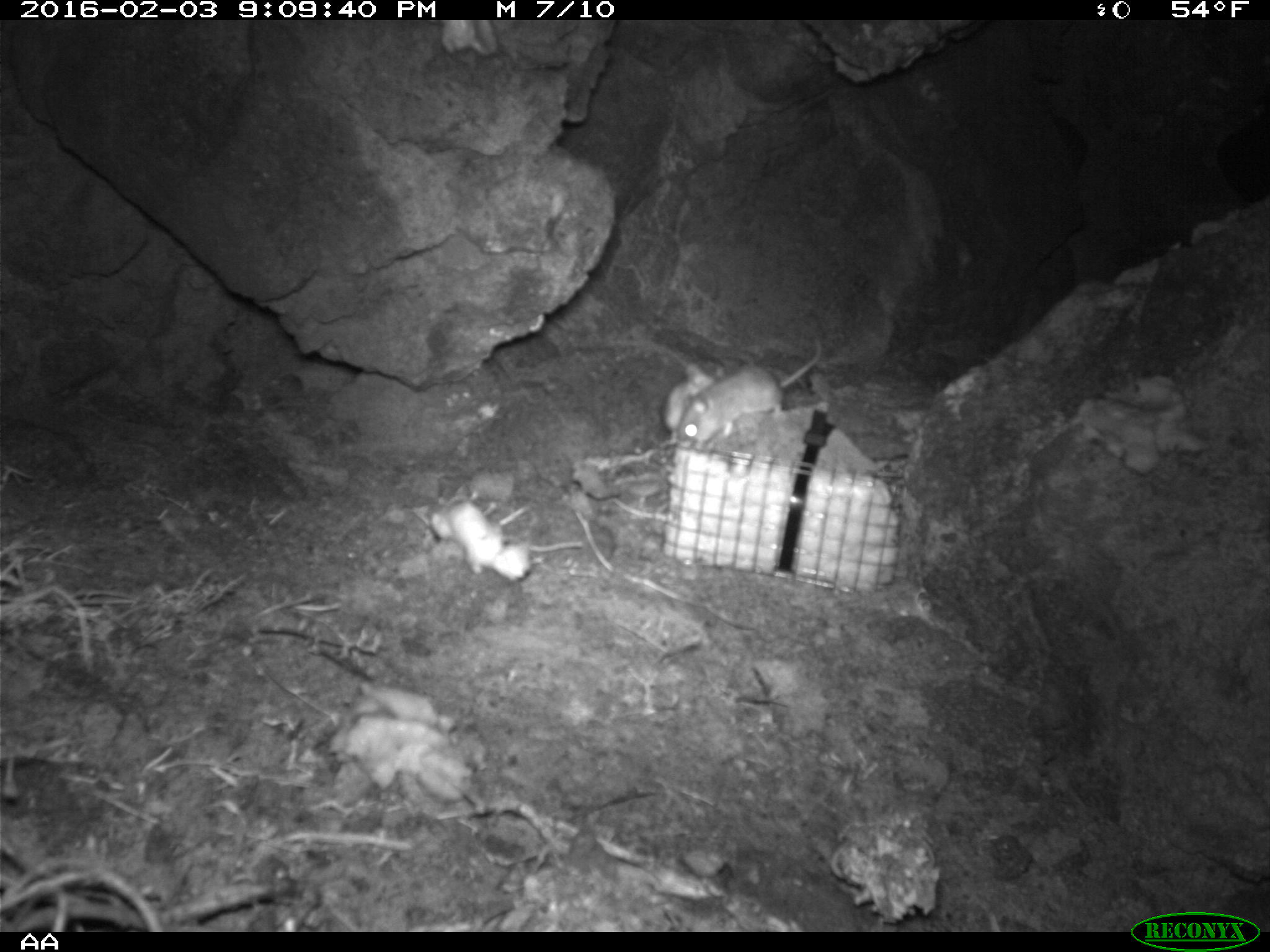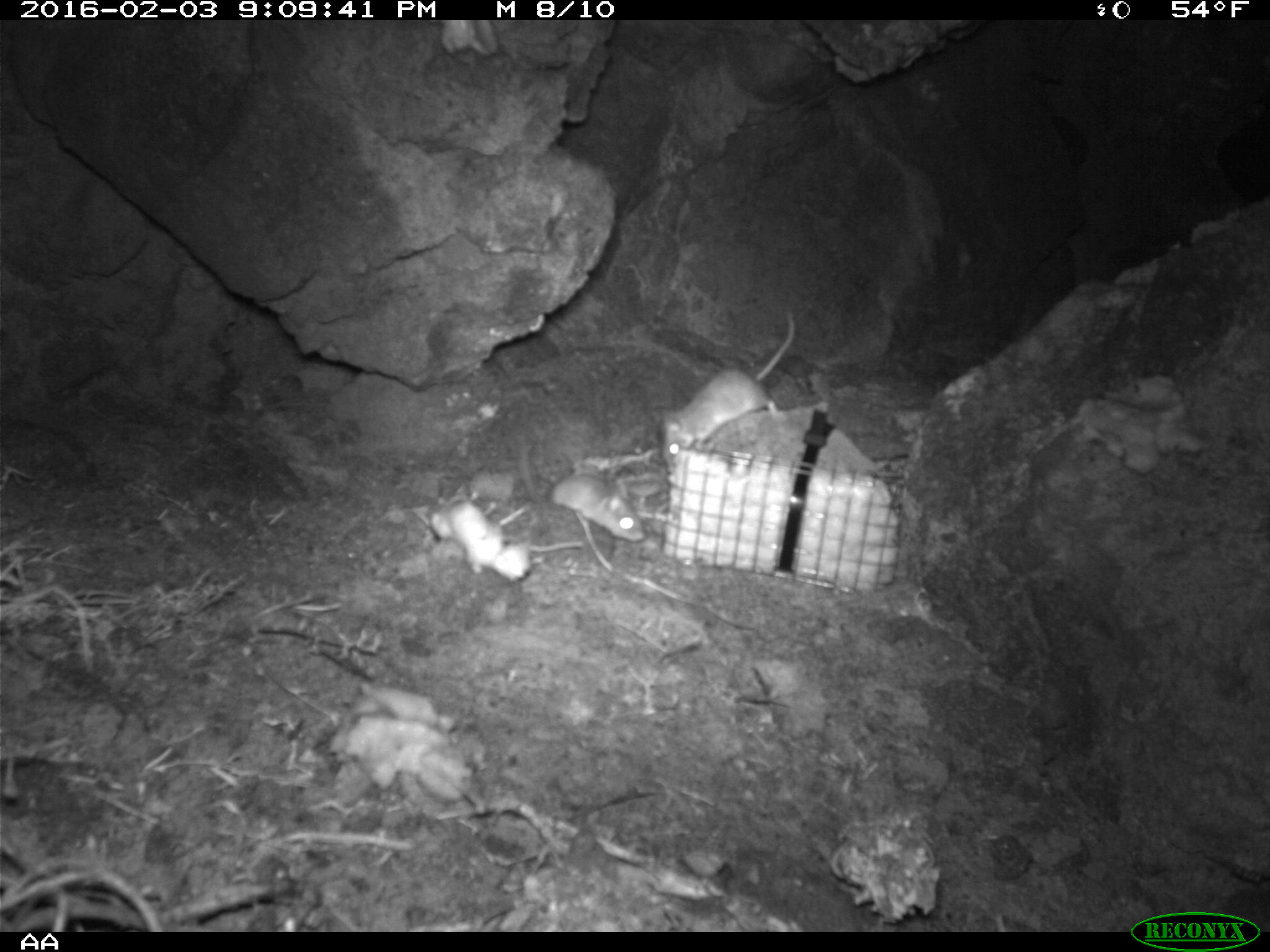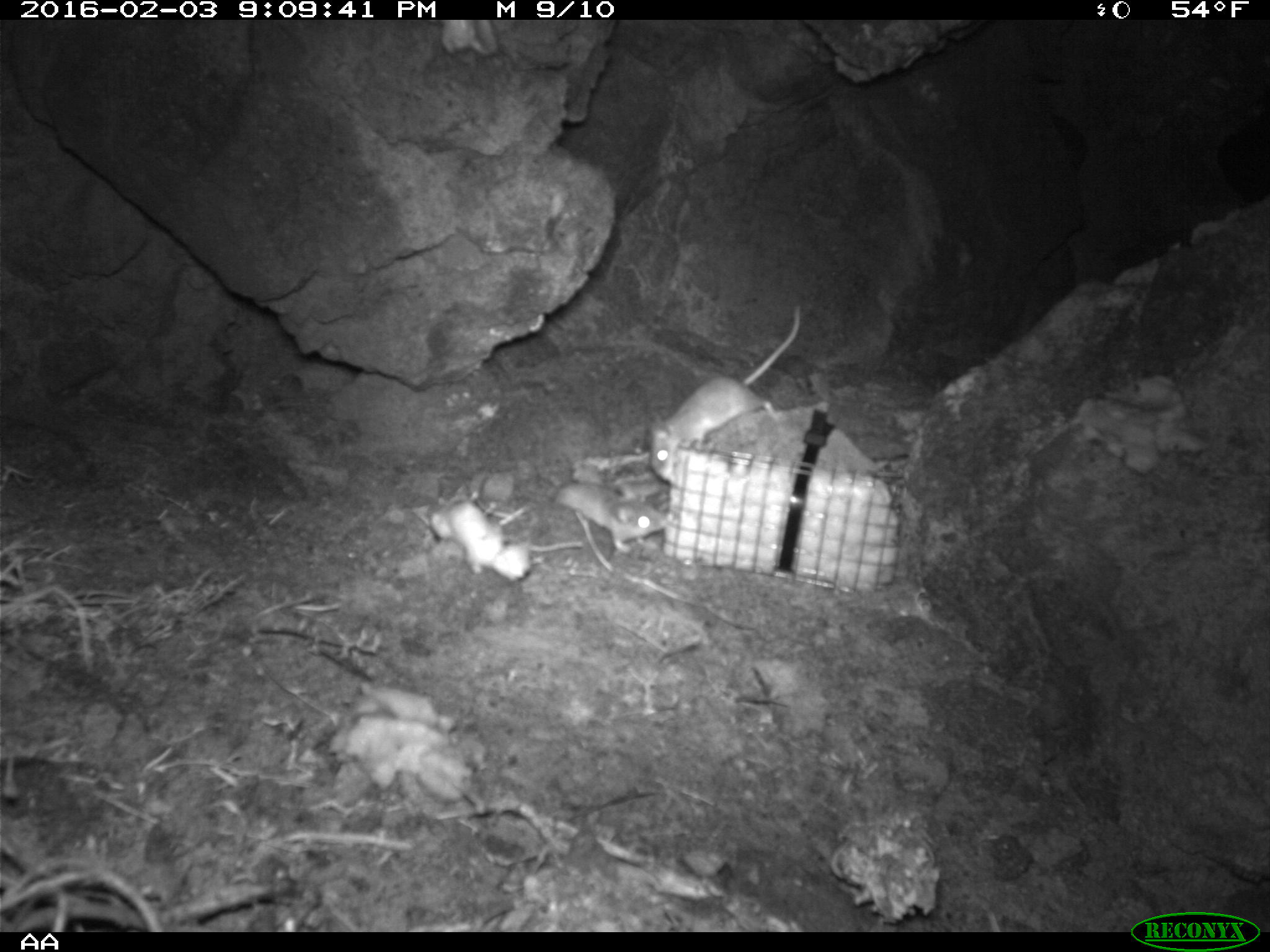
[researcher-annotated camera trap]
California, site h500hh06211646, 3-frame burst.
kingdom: Animalia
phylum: Chordata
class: Mammalia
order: Rodentia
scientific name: Rodentia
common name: rodent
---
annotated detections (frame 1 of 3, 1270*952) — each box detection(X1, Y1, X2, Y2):
rodent: detection(677, 337, 822, 450); detection(664, 361, 715, 441)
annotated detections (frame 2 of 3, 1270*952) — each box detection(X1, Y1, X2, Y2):
rodent: detection(660, 313, 793, 465); detection(518, 443, 649, 541)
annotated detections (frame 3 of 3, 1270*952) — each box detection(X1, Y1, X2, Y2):
rodent: detection(649, 299, 801, 482); detection(513, 482, 668, 555)